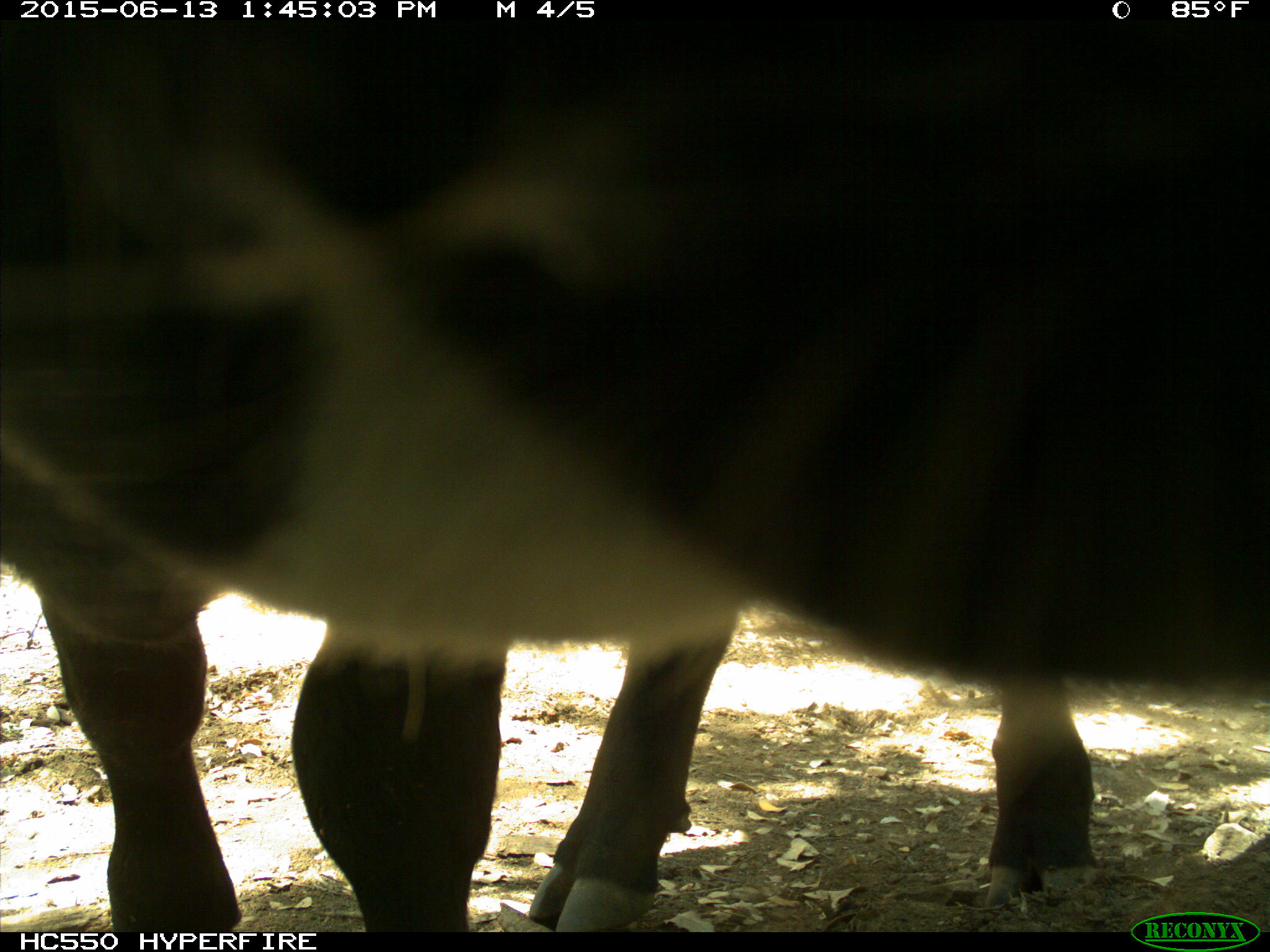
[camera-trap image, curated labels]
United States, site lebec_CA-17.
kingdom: Animalia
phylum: Chordata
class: Mammalia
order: Artiodactyla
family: Bovidae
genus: Bos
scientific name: Bos taurus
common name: domestic cow